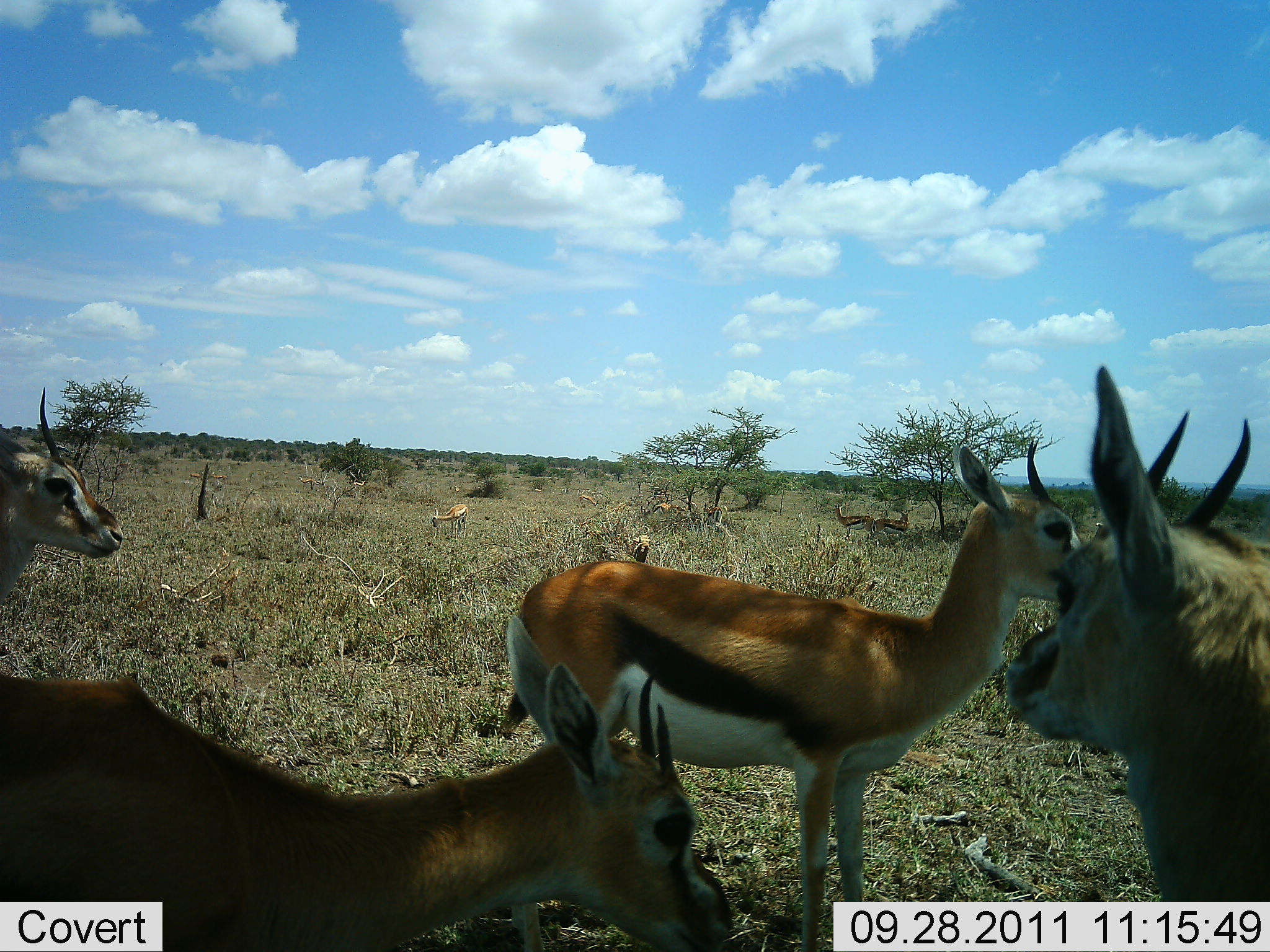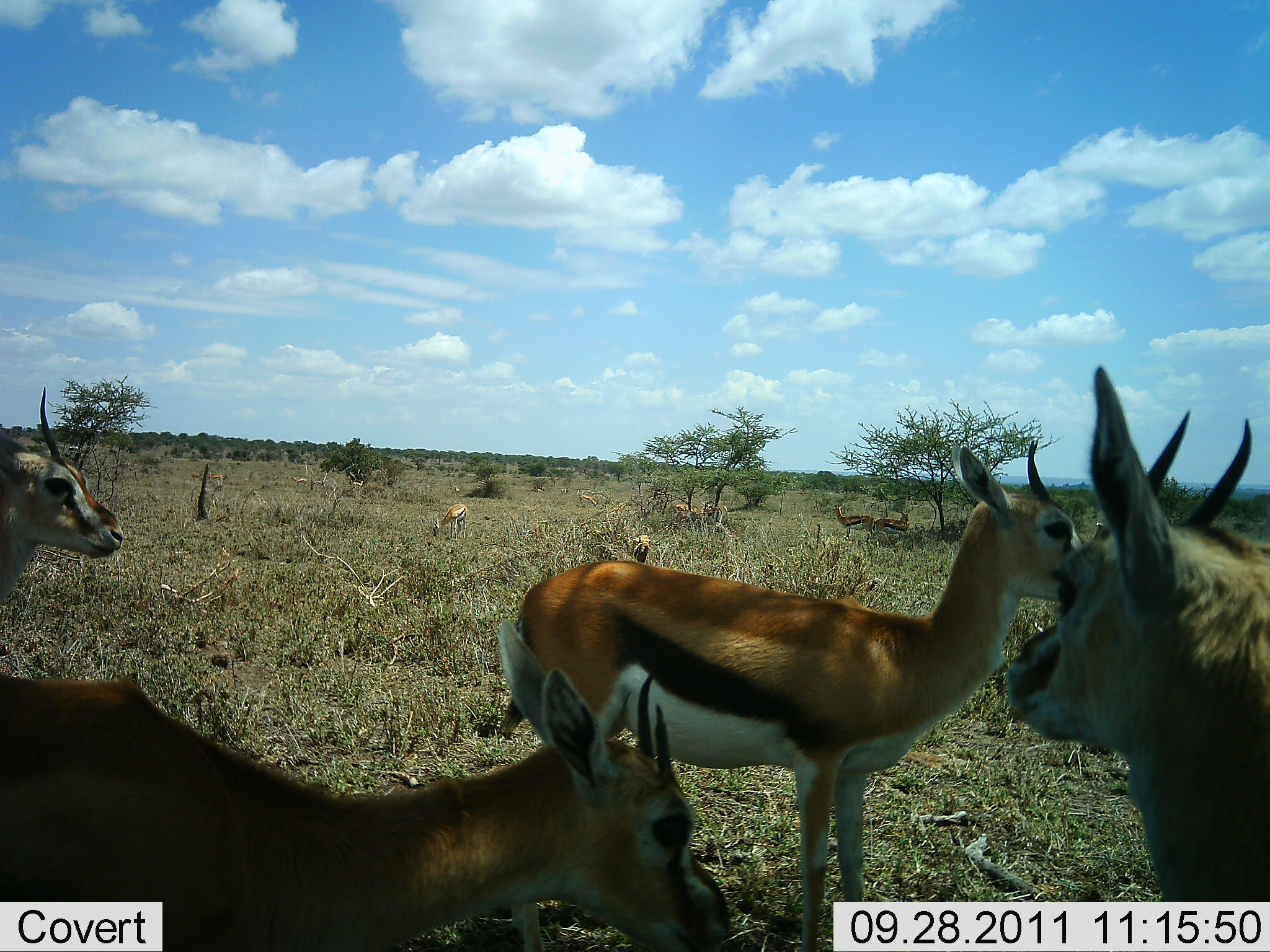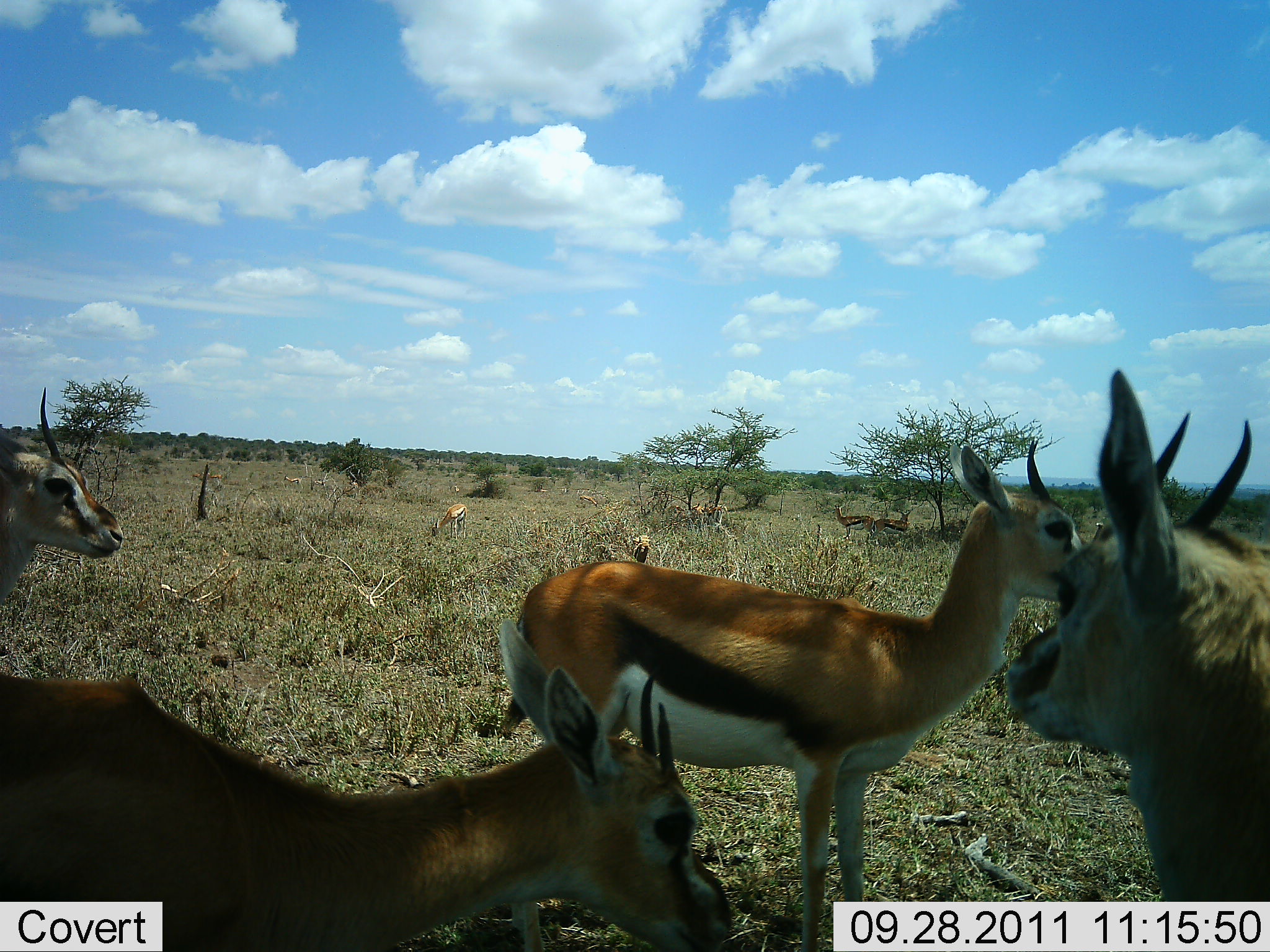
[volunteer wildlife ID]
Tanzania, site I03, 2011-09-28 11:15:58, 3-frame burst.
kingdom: Animalia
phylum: Chordata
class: Mammalia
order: Artiodactyla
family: Bovidae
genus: Eudorcas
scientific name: Eudorcas thomsonii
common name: thomson's gazelle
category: gazellethomsons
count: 8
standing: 100%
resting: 7%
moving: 7%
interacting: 0%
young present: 7%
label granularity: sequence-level